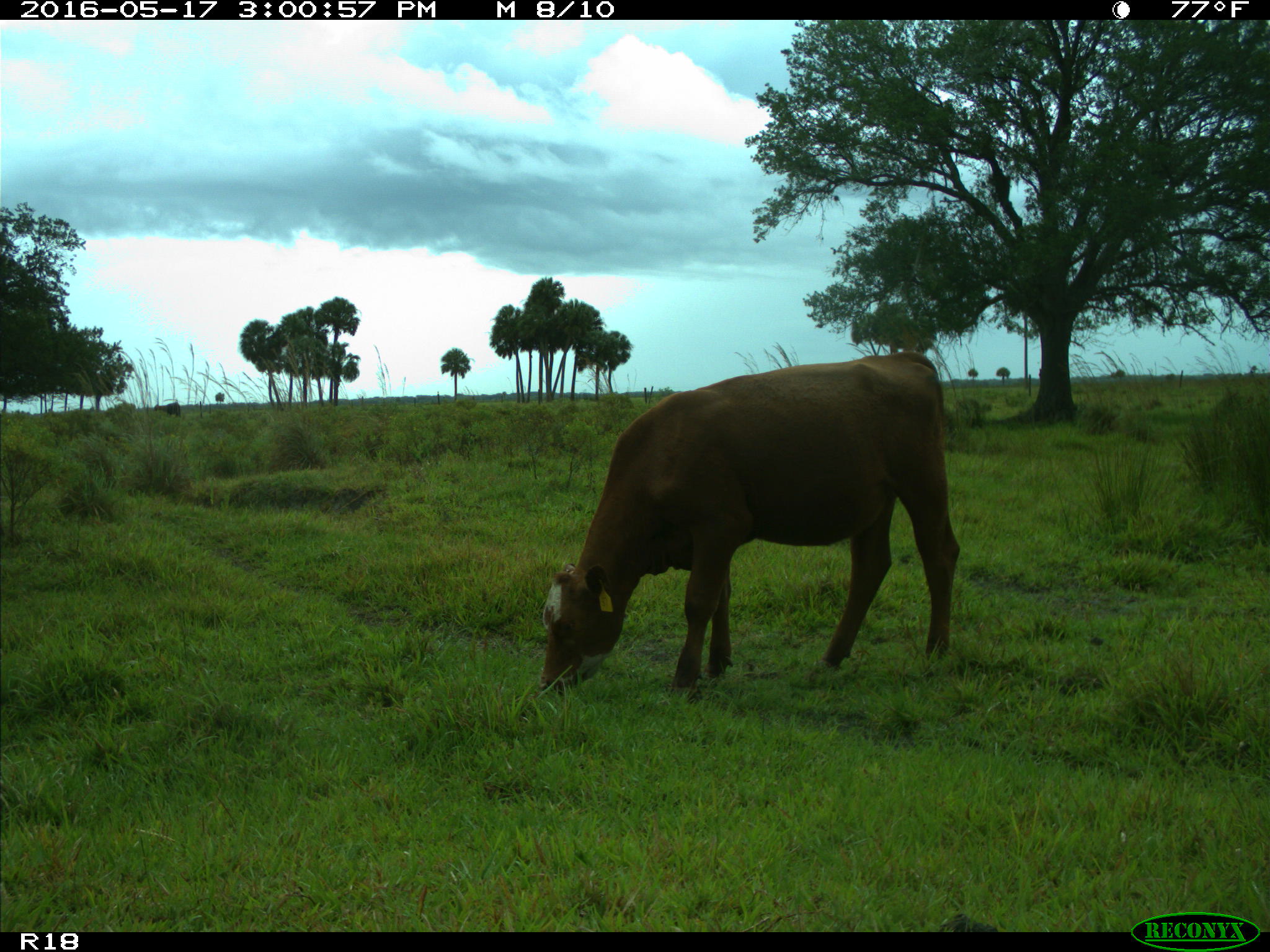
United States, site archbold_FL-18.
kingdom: Animalia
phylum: Chordata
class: Mammalia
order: Artiodactyla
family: Bovidae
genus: Bos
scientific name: Bos taurus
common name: domestic cow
Bos taurus (domestic cow).